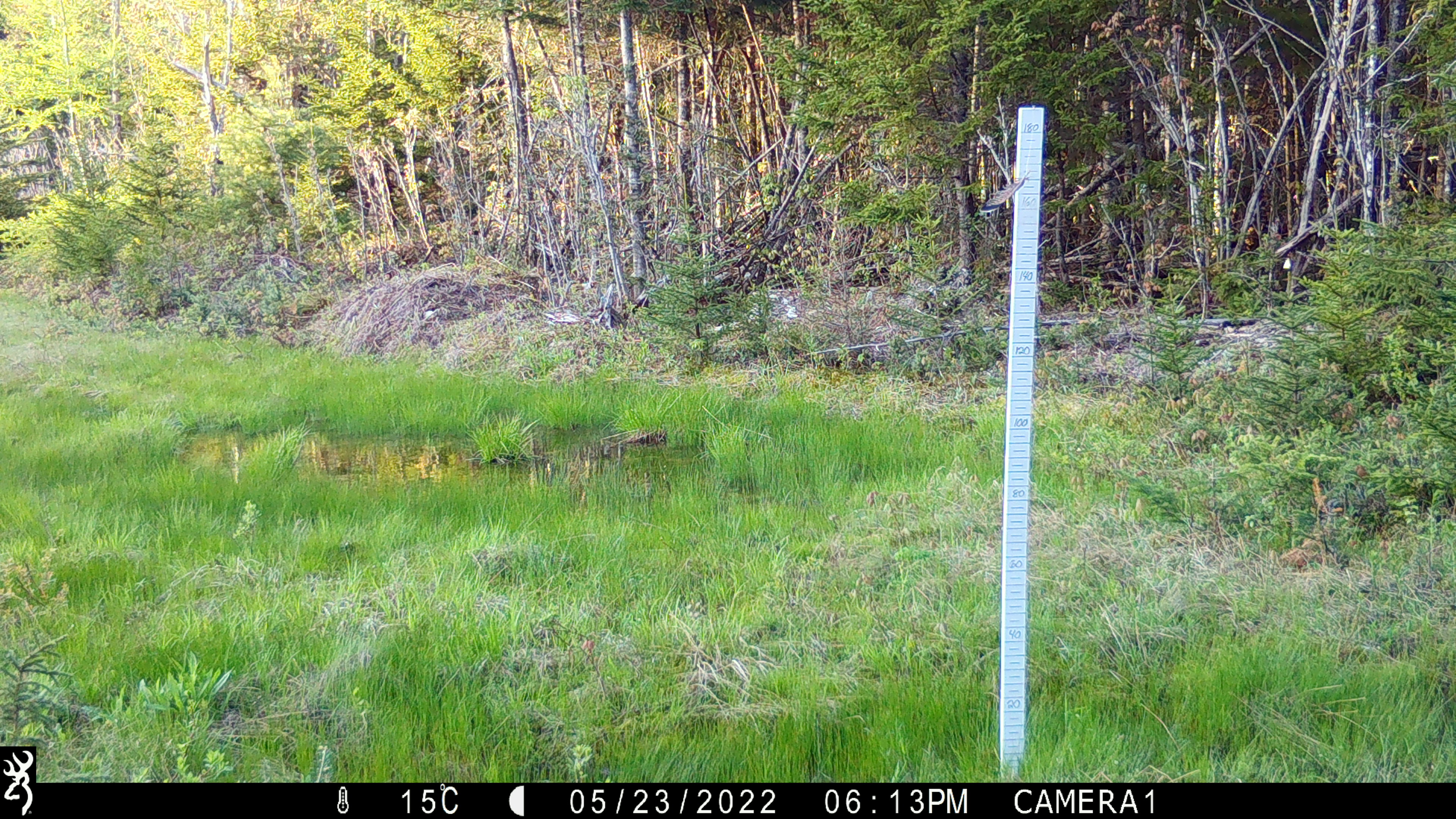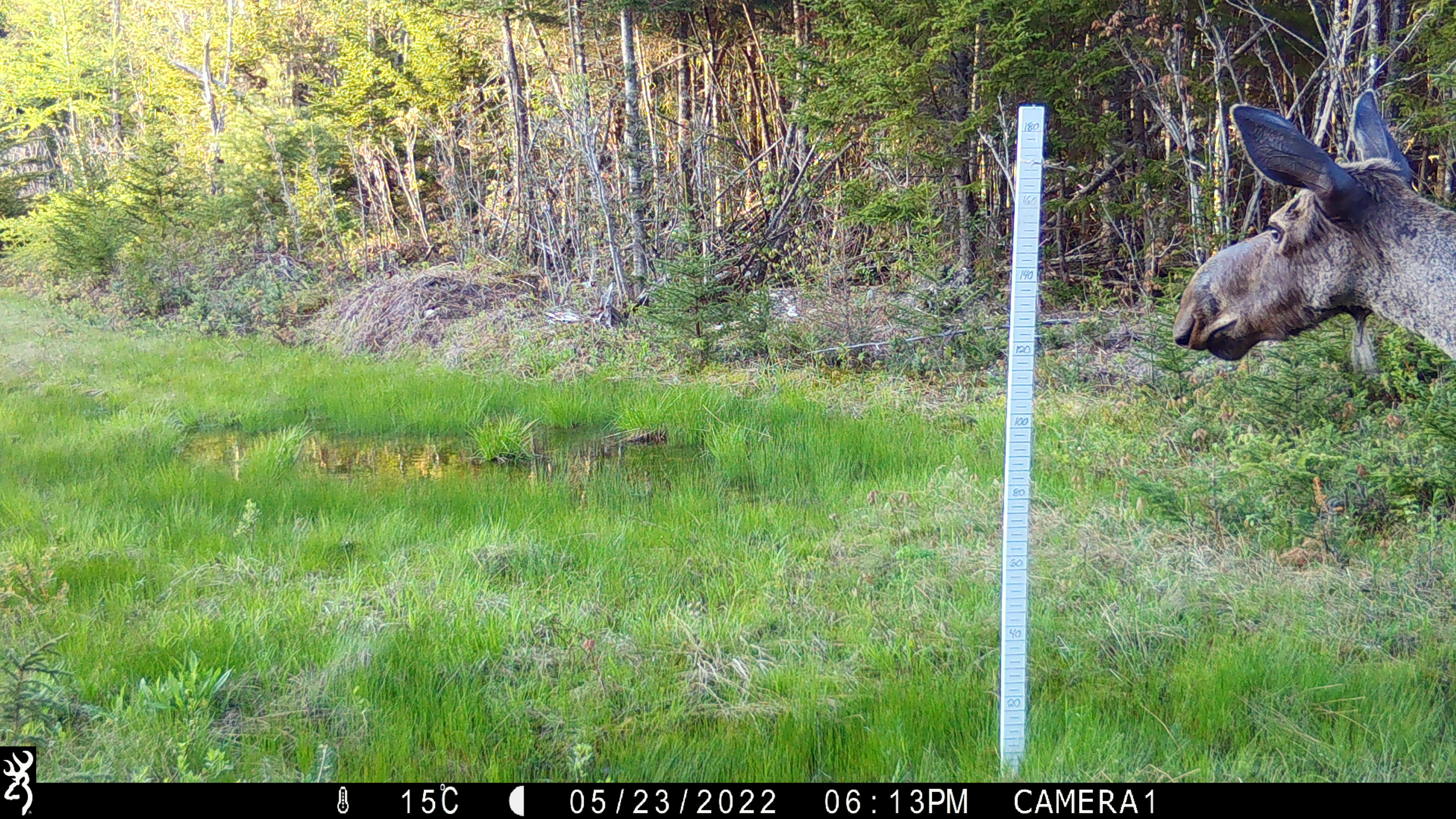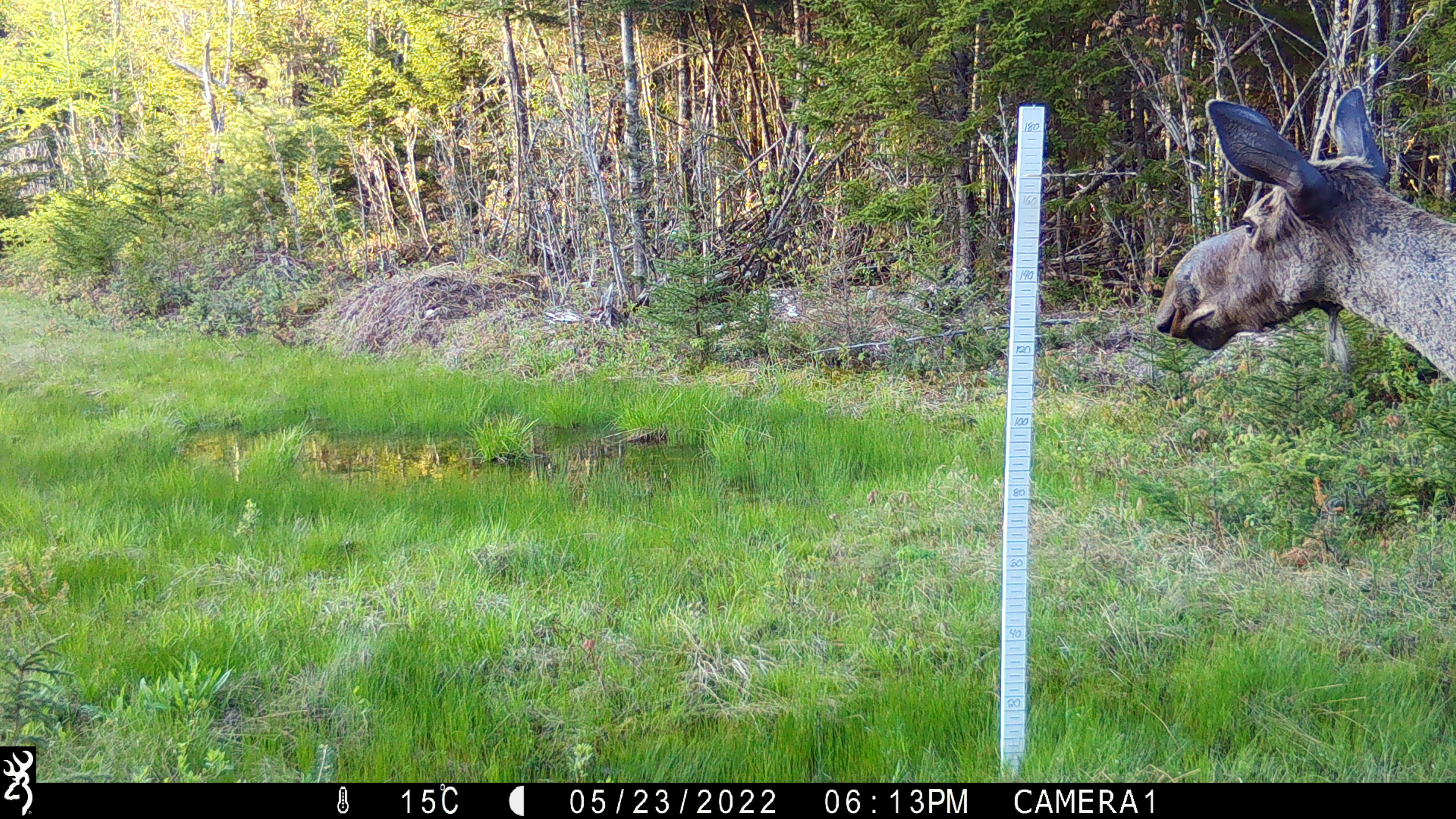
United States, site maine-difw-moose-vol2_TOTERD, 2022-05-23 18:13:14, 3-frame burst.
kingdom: Animalia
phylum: Chordata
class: Mammalia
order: Artiodactyla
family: Cervidae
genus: Alces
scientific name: Alces alces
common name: moose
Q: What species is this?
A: Moose (Alces alces).